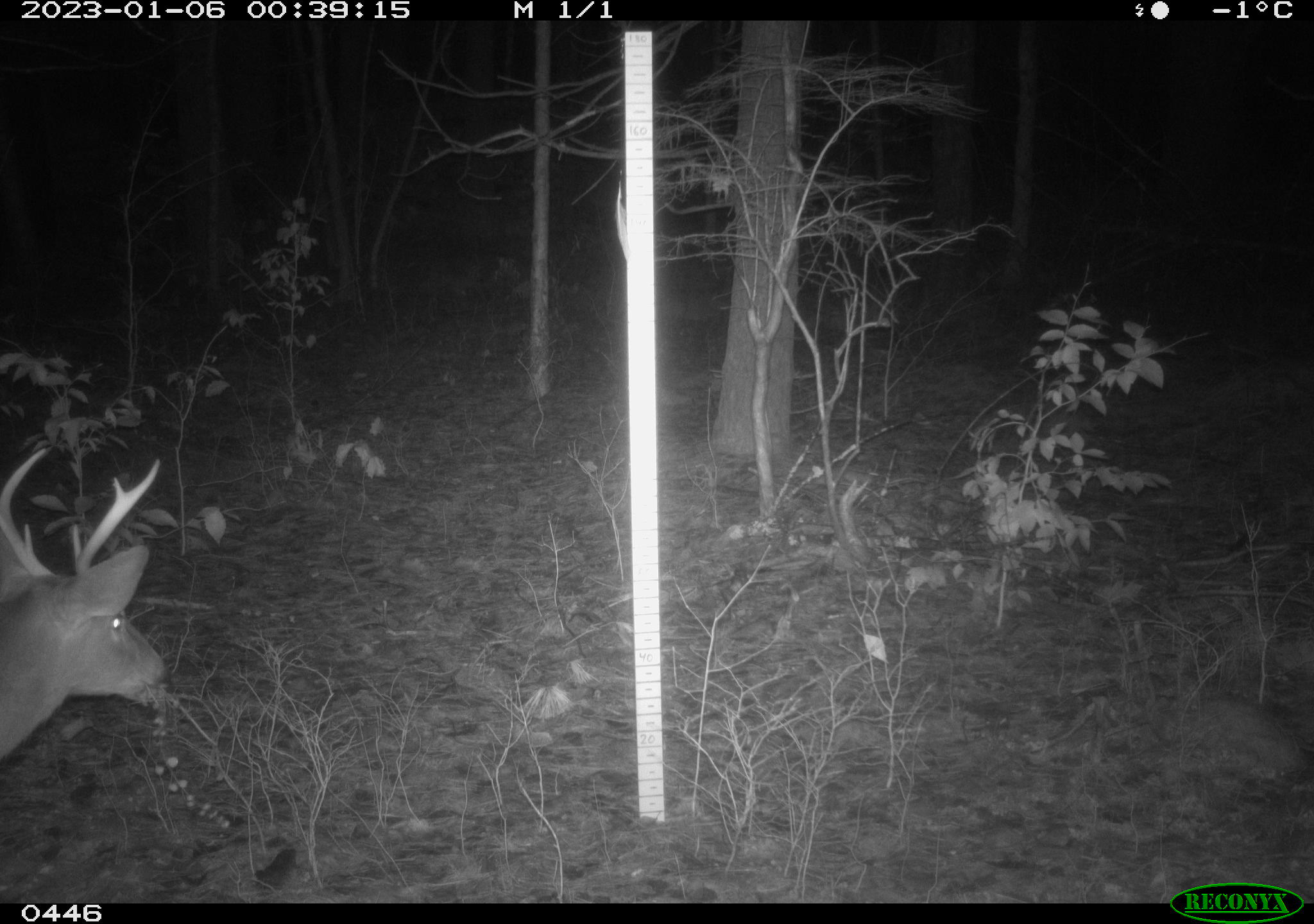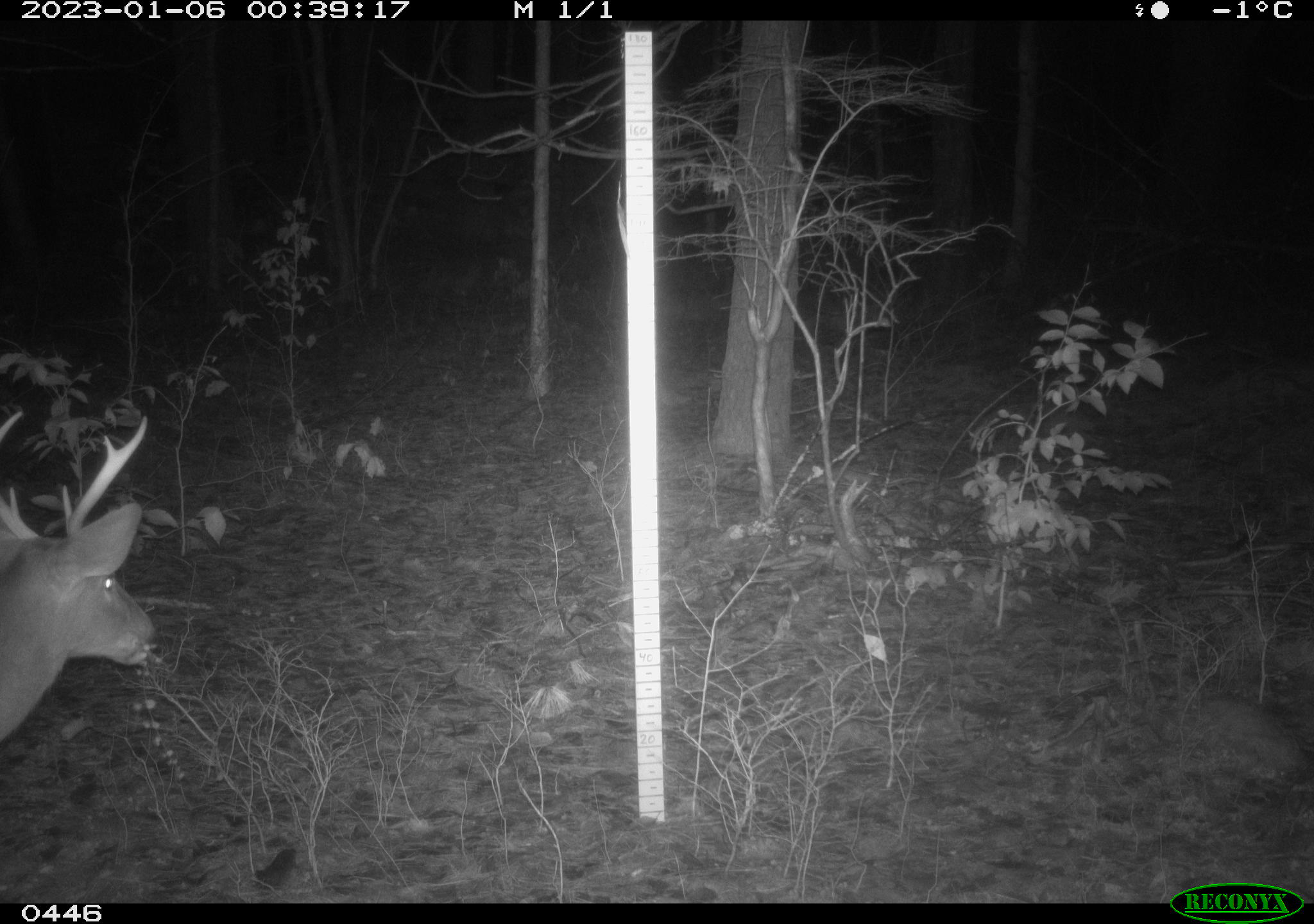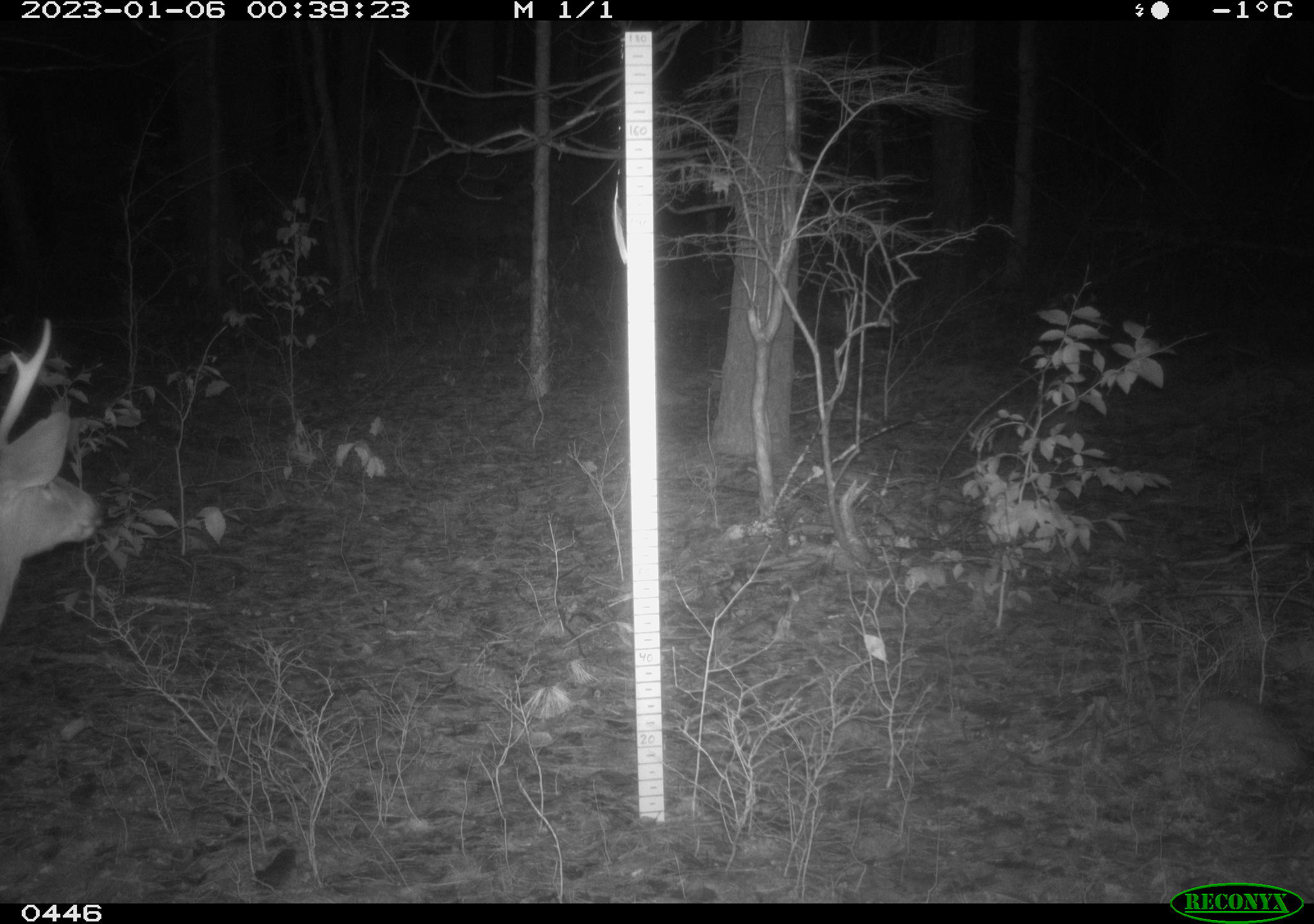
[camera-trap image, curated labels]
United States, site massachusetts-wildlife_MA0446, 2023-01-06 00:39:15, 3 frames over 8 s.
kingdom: Animalia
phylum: Chordata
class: Mammalia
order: Artiodactyla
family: Cervidae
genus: Odocoileus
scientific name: Odocoileus virginianus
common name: white-tailed deer